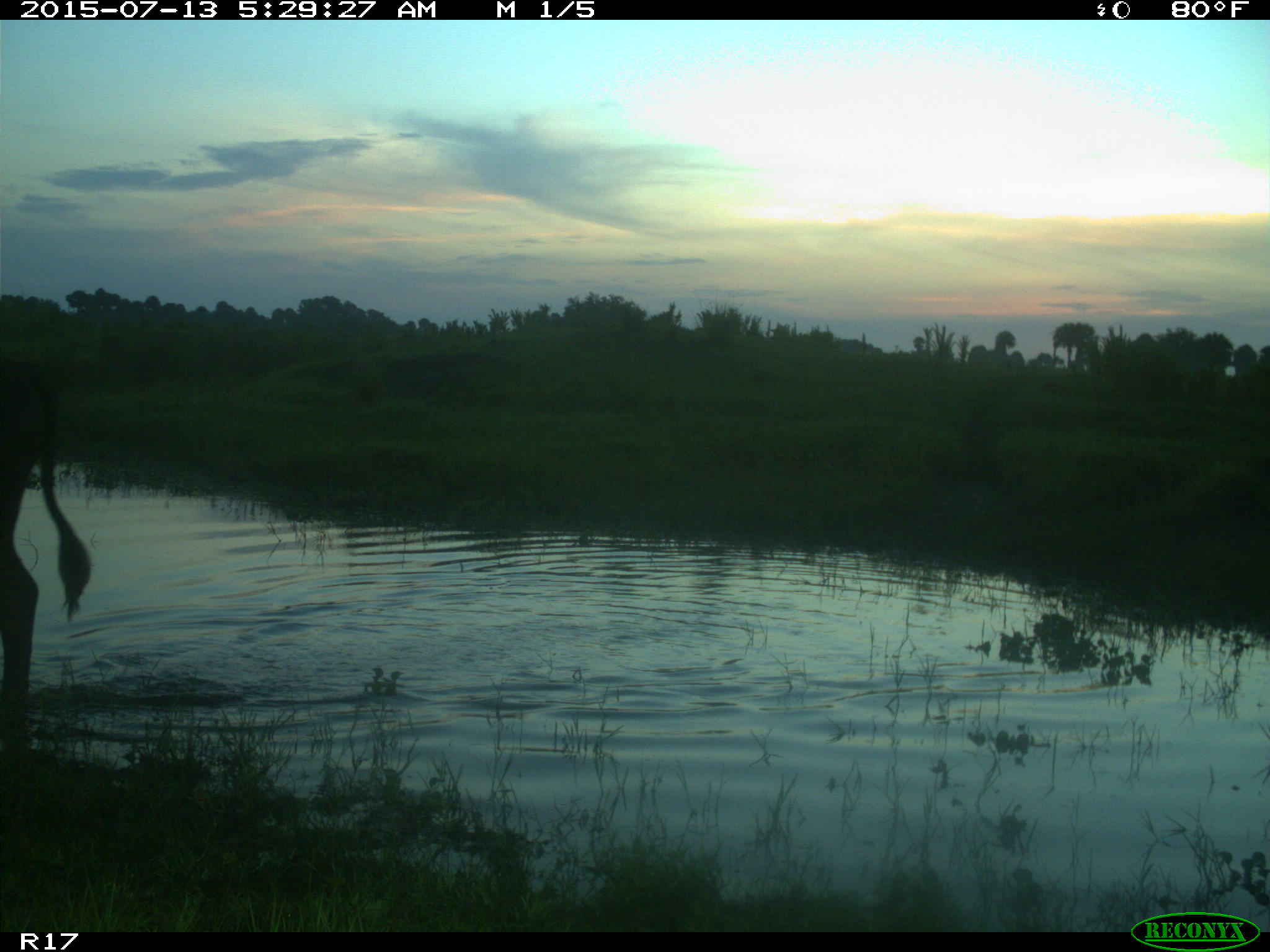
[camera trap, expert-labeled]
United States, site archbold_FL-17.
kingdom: Animalia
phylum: Chordata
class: Mammalia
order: Artiodactyla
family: Bovidae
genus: Bos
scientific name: Bos taurus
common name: domestic cow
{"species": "Bos taurus (domestic cow)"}